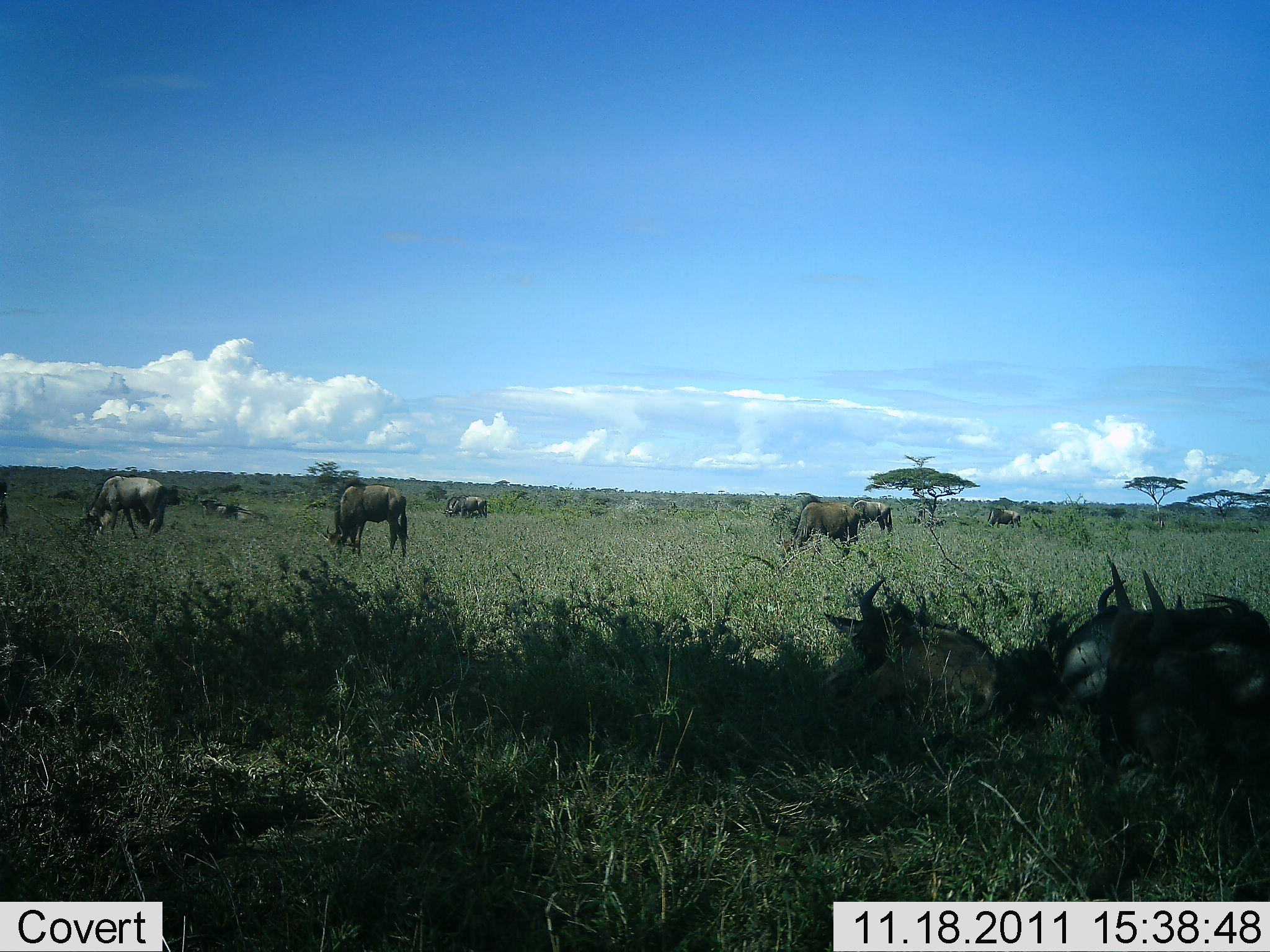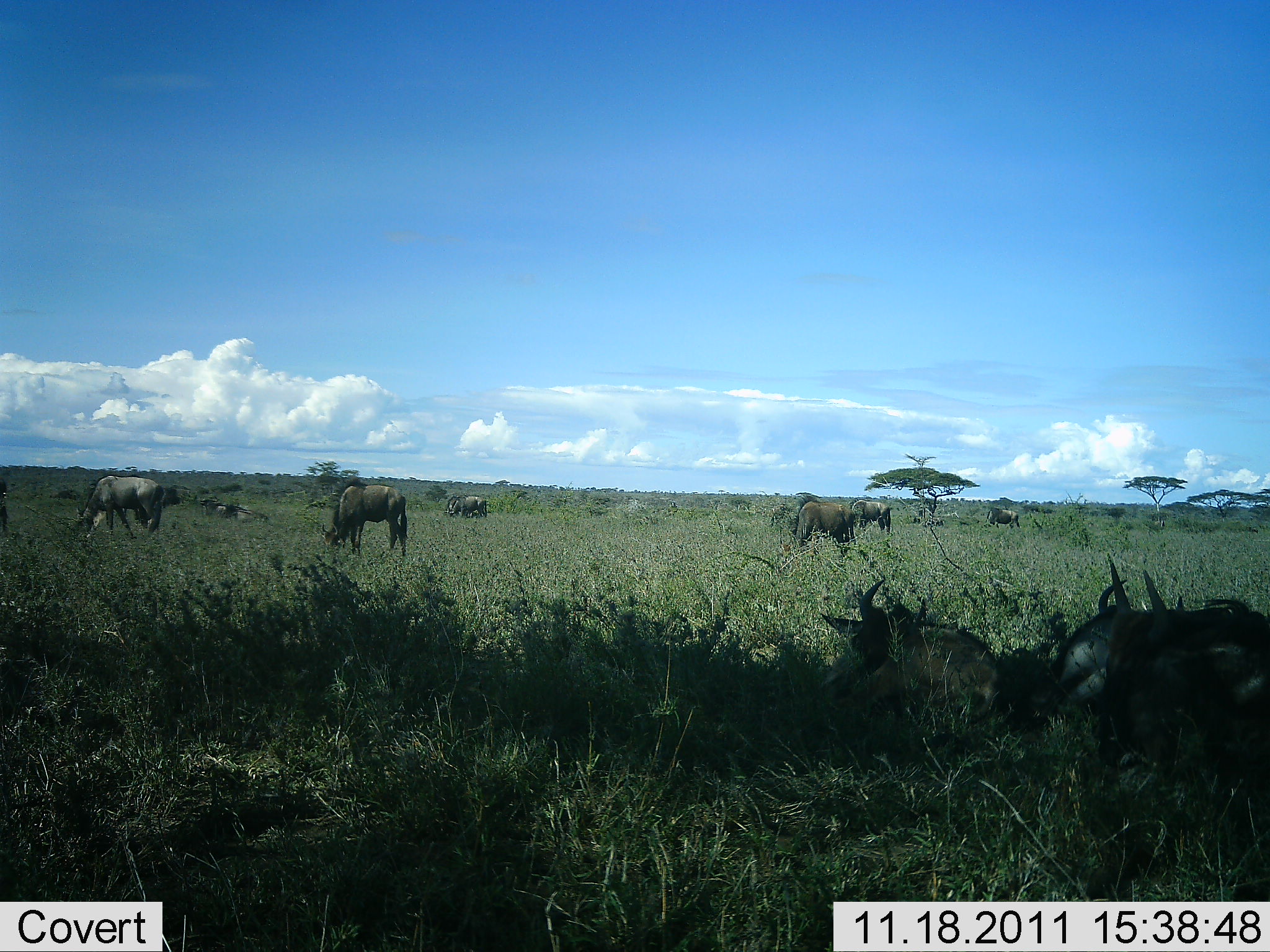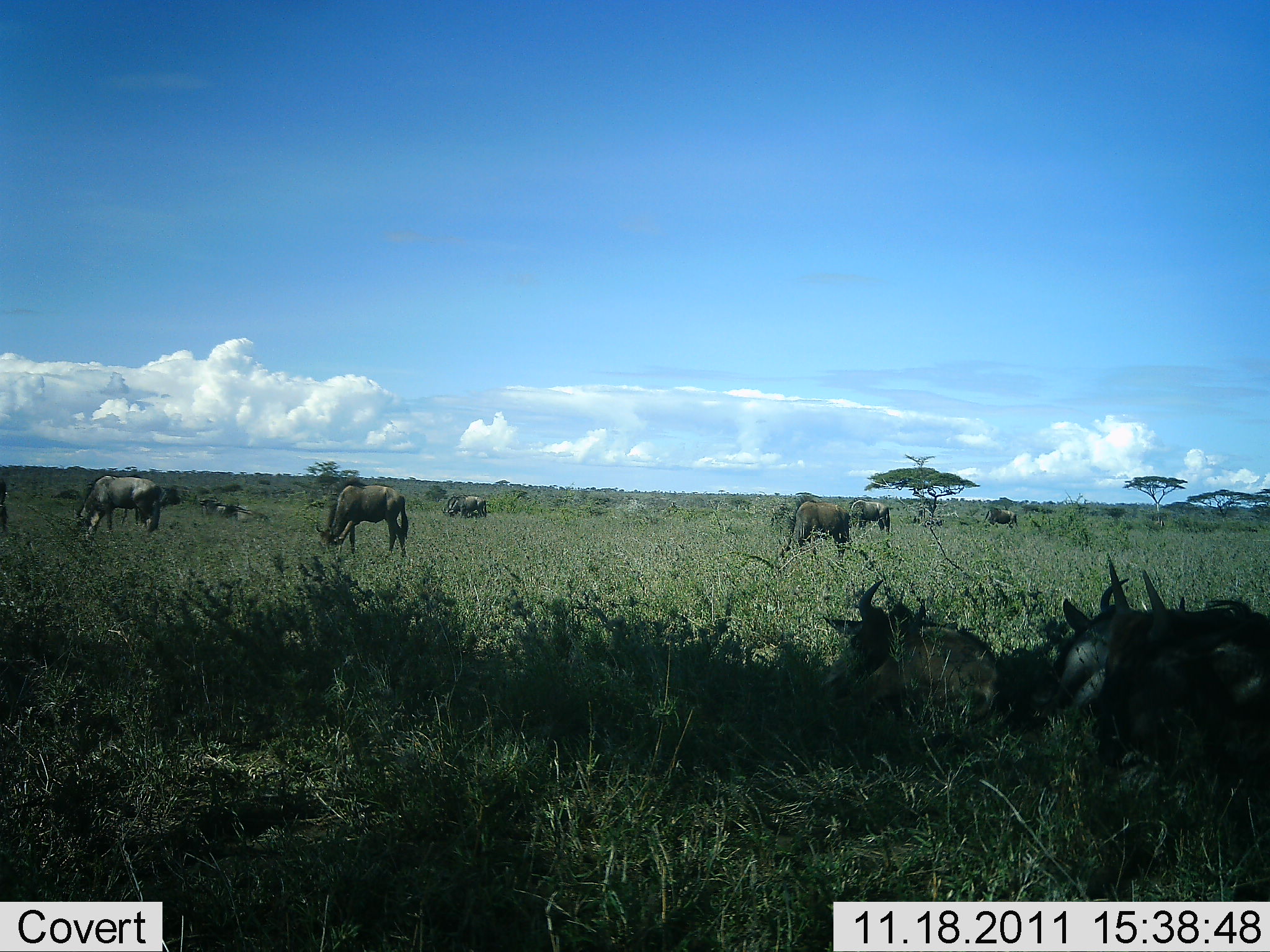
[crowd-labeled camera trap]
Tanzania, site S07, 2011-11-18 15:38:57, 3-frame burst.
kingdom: Animalia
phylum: Chordata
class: Mammalia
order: Artiodactyla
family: Bovidae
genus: Connochaetes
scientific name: Connochaetes taurinus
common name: blue wildebeest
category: wildebeest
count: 9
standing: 46%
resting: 92%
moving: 31%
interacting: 8%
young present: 0%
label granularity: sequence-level